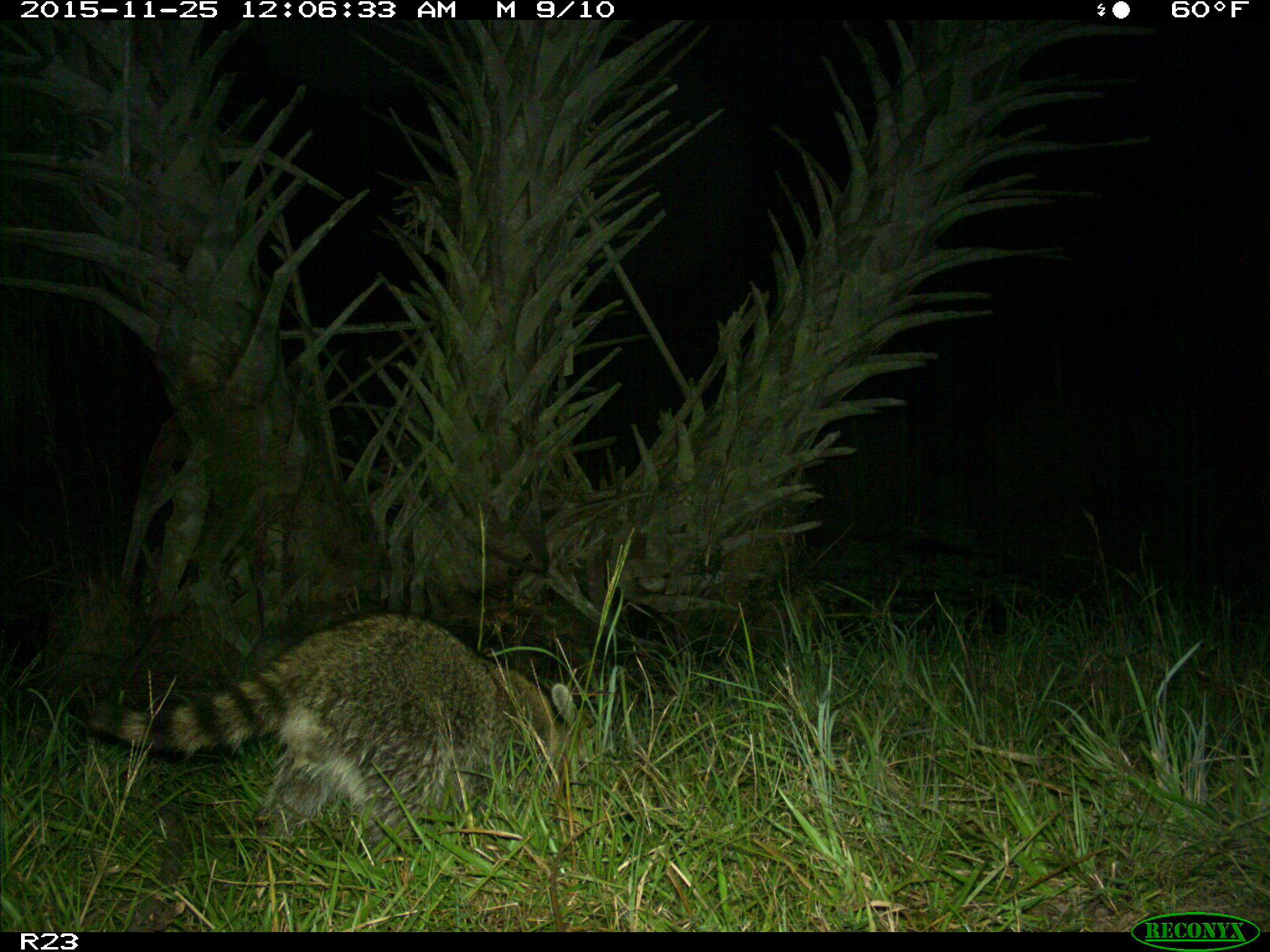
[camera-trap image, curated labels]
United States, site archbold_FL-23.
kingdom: Animalia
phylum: Chordata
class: Mammalia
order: Carnivora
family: Procyonidae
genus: Procyon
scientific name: Procyon lotor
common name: common raccoon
Procyon lotor (common raccoon).